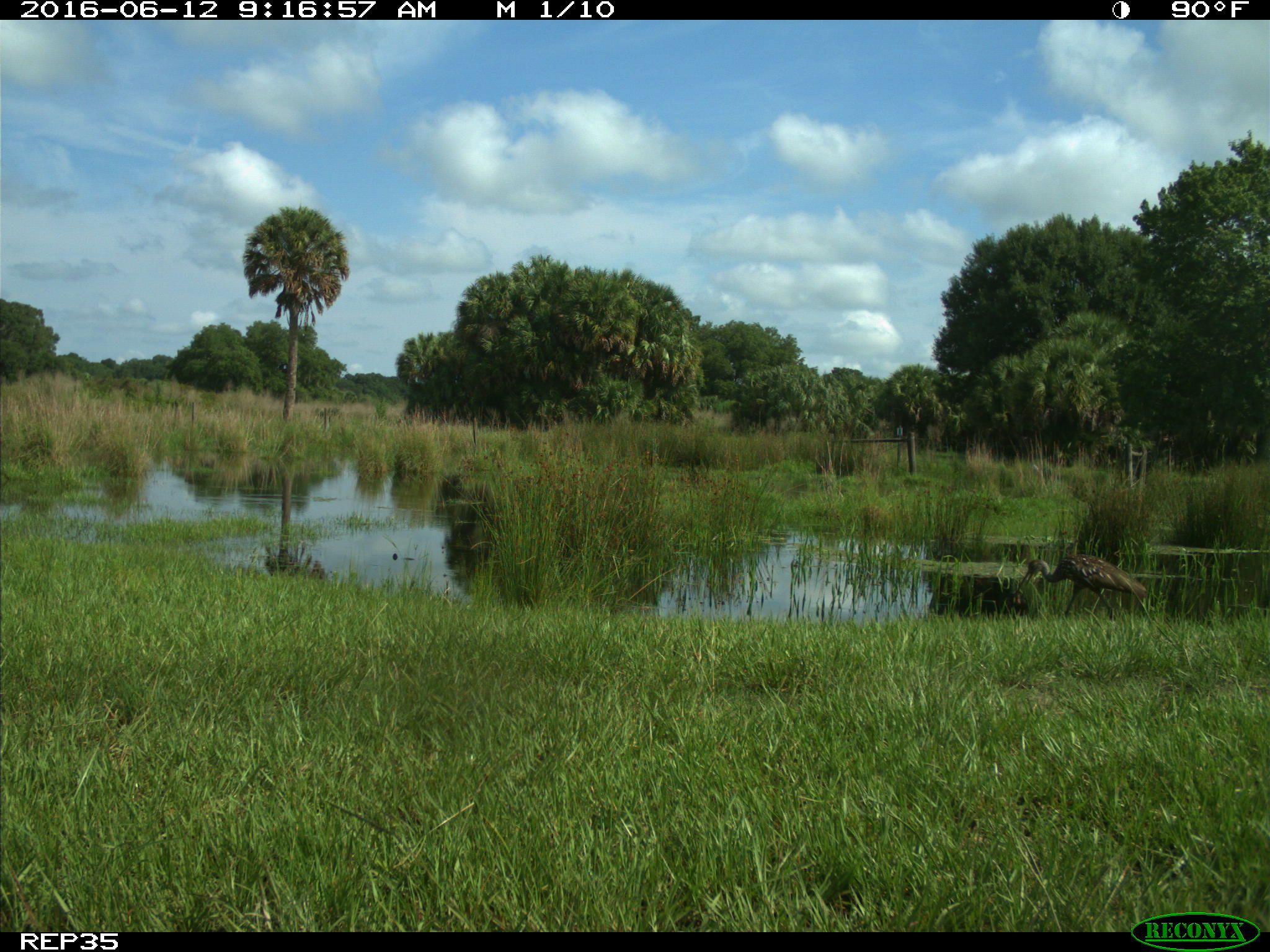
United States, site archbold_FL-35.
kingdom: Animalia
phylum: Chordata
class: Aves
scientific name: Aves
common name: birds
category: unidentified bird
Unidentified bird (birds) (Aves).